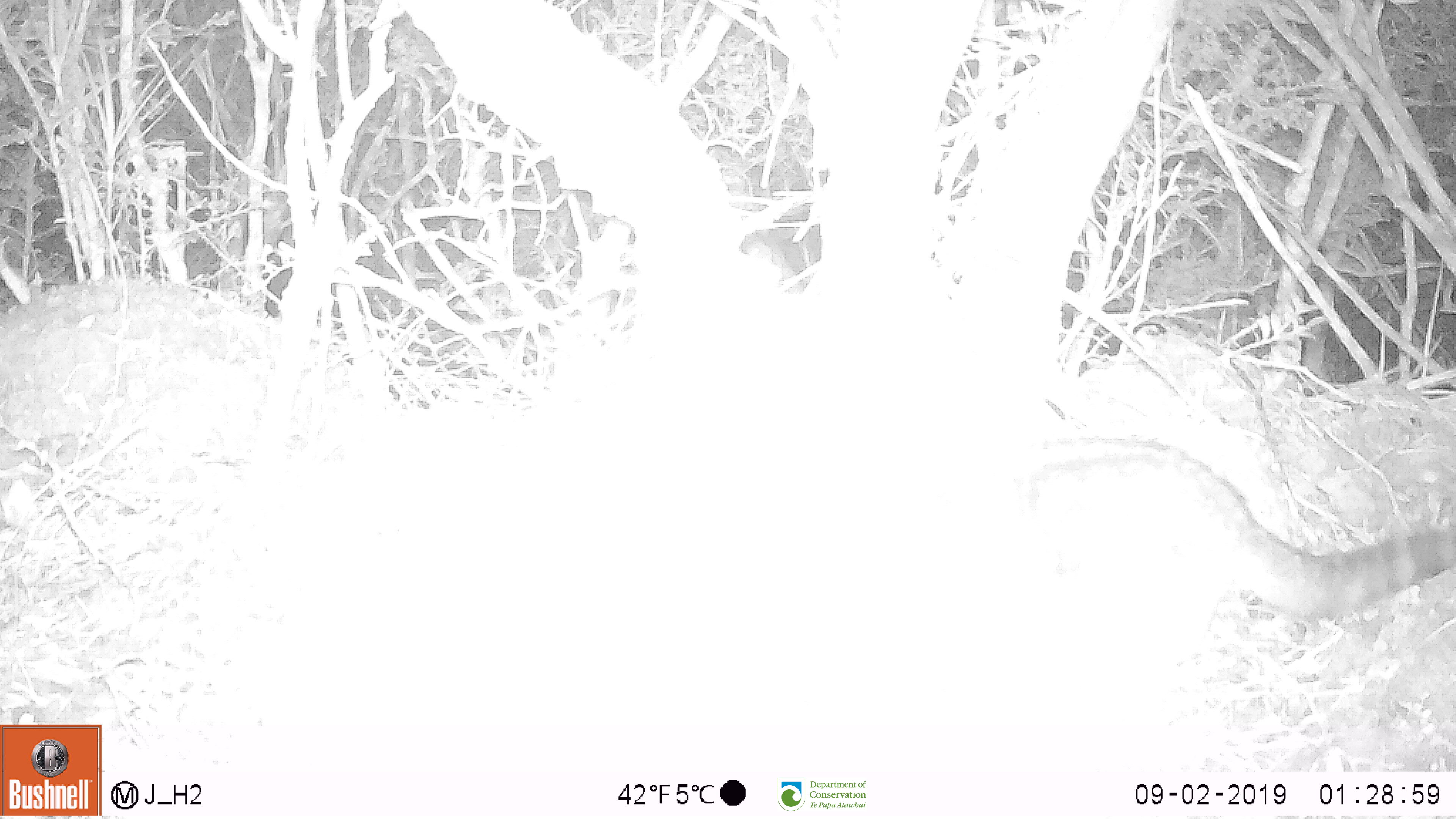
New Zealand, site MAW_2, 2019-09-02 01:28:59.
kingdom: Animalia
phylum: Chordata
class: Mammalia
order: Carnivora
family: Felidae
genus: Felis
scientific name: Felis catus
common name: domestic cat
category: cat